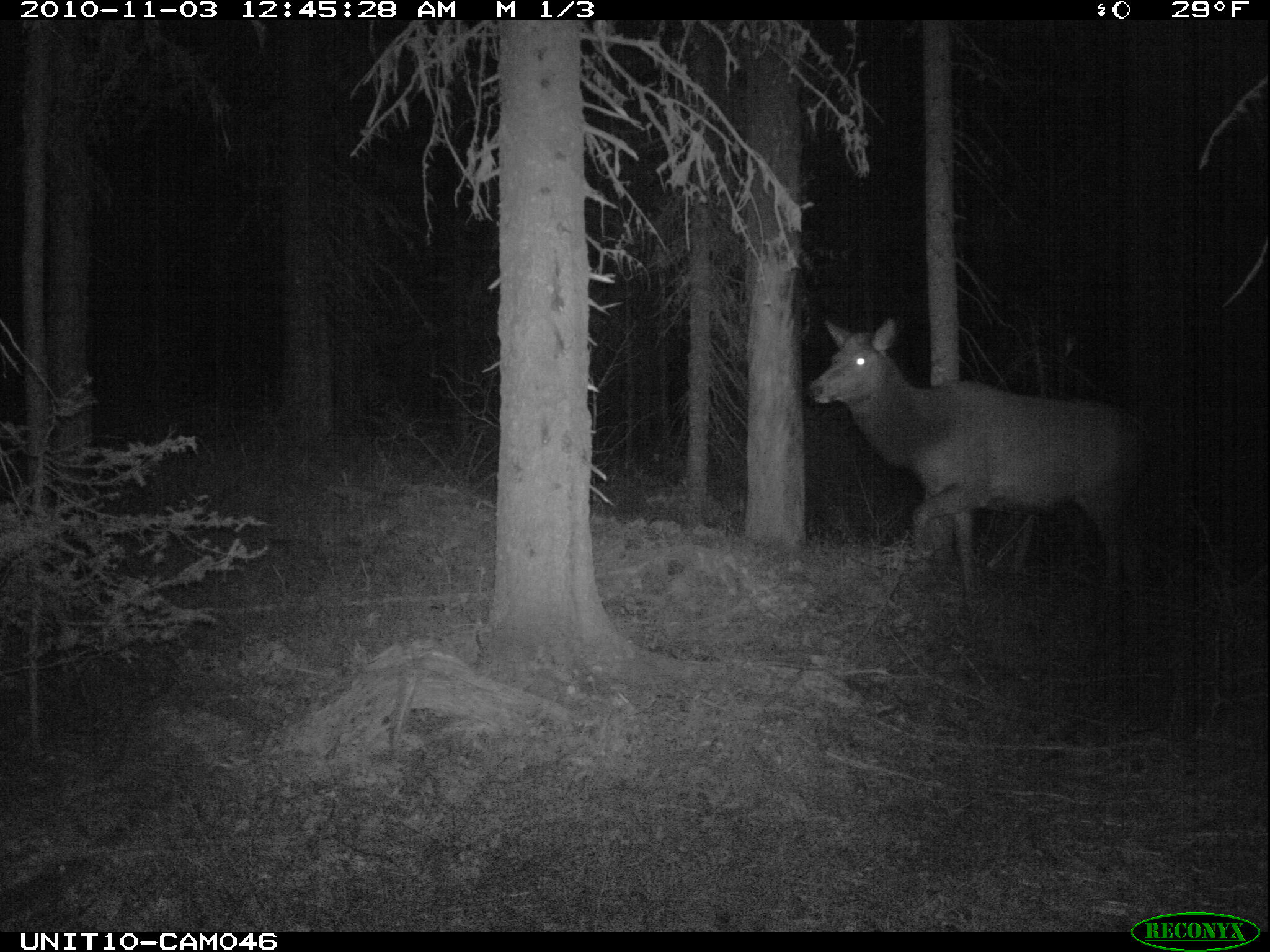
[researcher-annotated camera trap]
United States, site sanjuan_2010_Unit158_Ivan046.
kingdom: Animalia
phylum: Chordata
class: Mammalia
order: Artiodactyla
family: Cervidae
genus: Cervus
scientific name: Cervus elaphus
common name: red deer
Cervus elaphus (red deer).